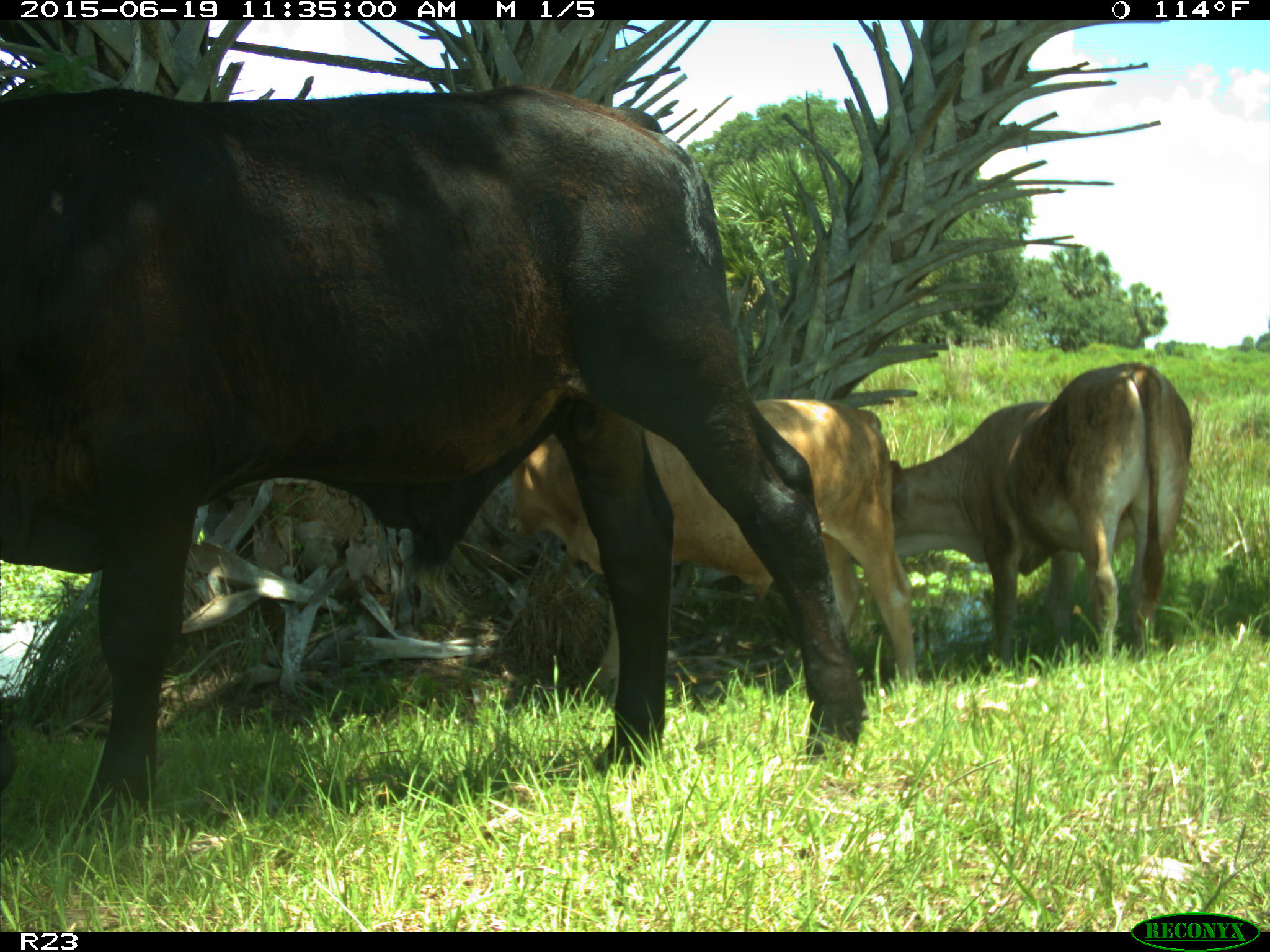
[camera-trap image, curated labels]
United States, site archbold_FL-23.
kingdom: Animalia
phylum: Chordata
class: Mammalia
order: Artiodactyla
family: Bovidae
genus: Bos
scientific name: Bos taurus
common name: domestic cow